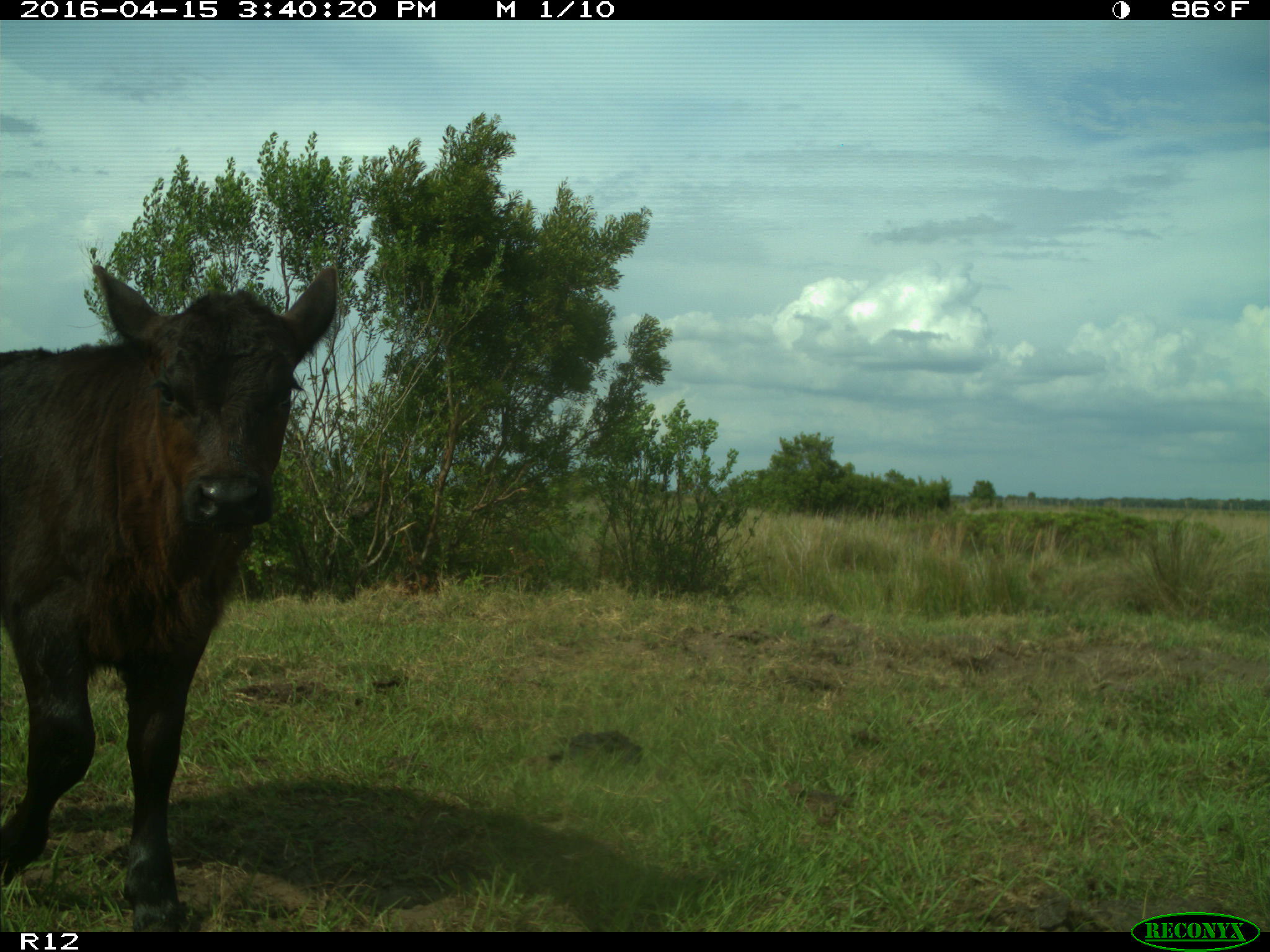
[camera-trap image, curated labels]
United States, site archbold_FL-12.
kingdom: Animalia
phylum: Chordata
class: Mammalia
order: Artiodactyla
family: Bovidae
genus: Bos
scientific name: Bos taurus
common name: domestic cow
Bos taurus (domestic cow).